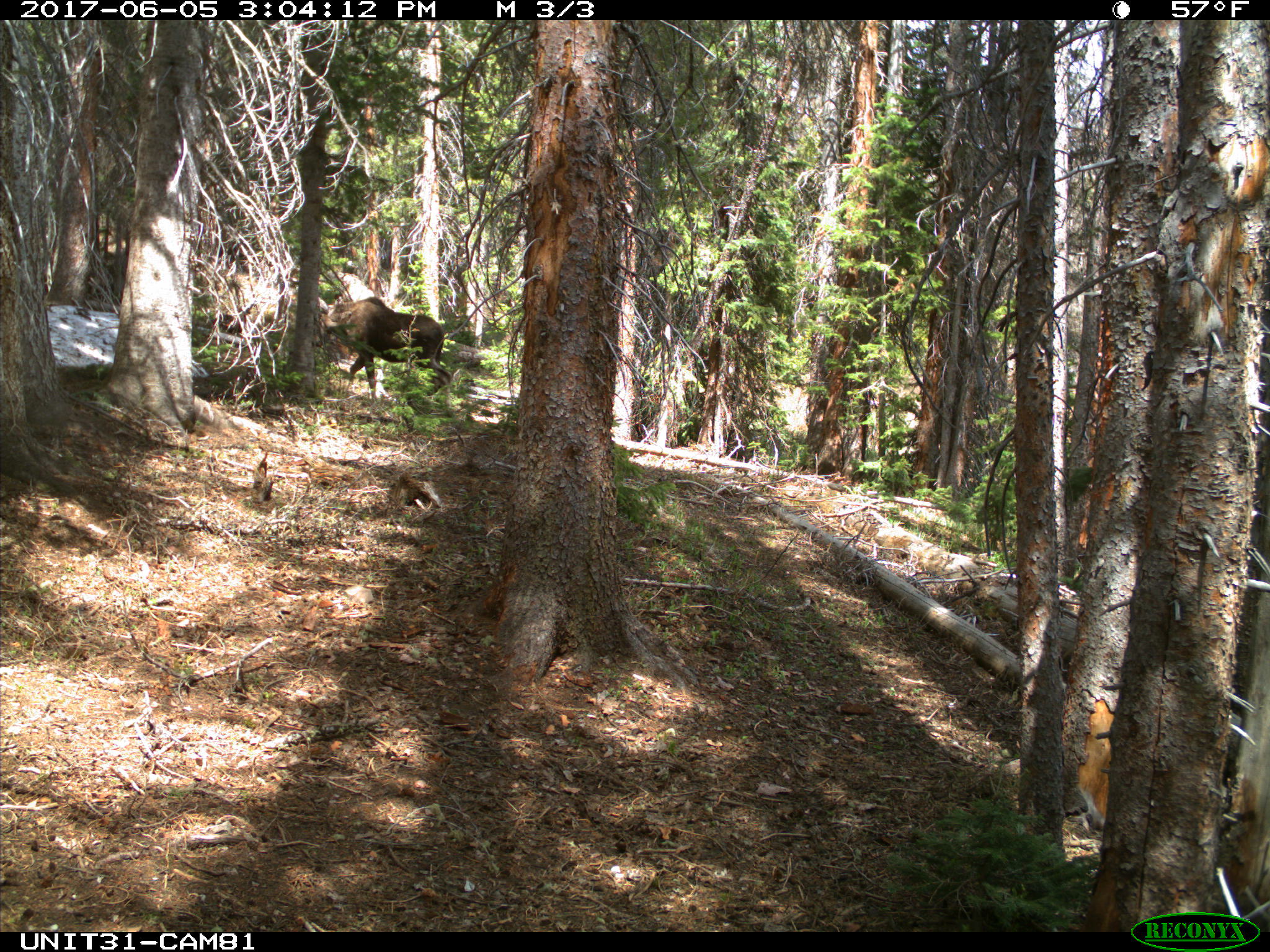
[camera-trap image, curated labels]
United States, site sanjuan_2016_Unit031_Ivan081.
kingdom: Animalia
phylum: Chordata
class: Mammalia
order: Artiodactyla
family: Cervidae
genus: Alces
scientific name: Alces alces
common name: moose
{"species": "Alces alces (moose)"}